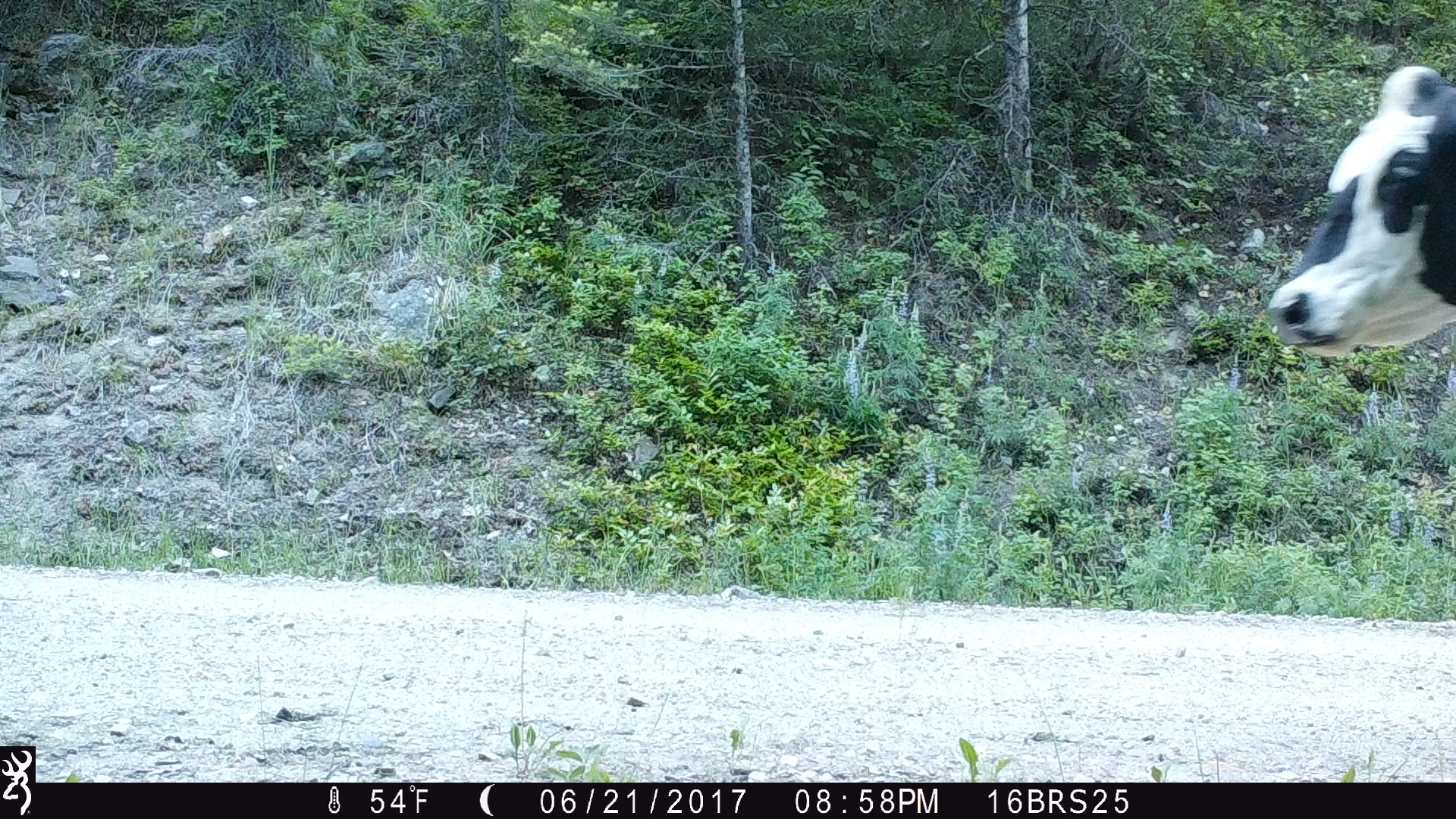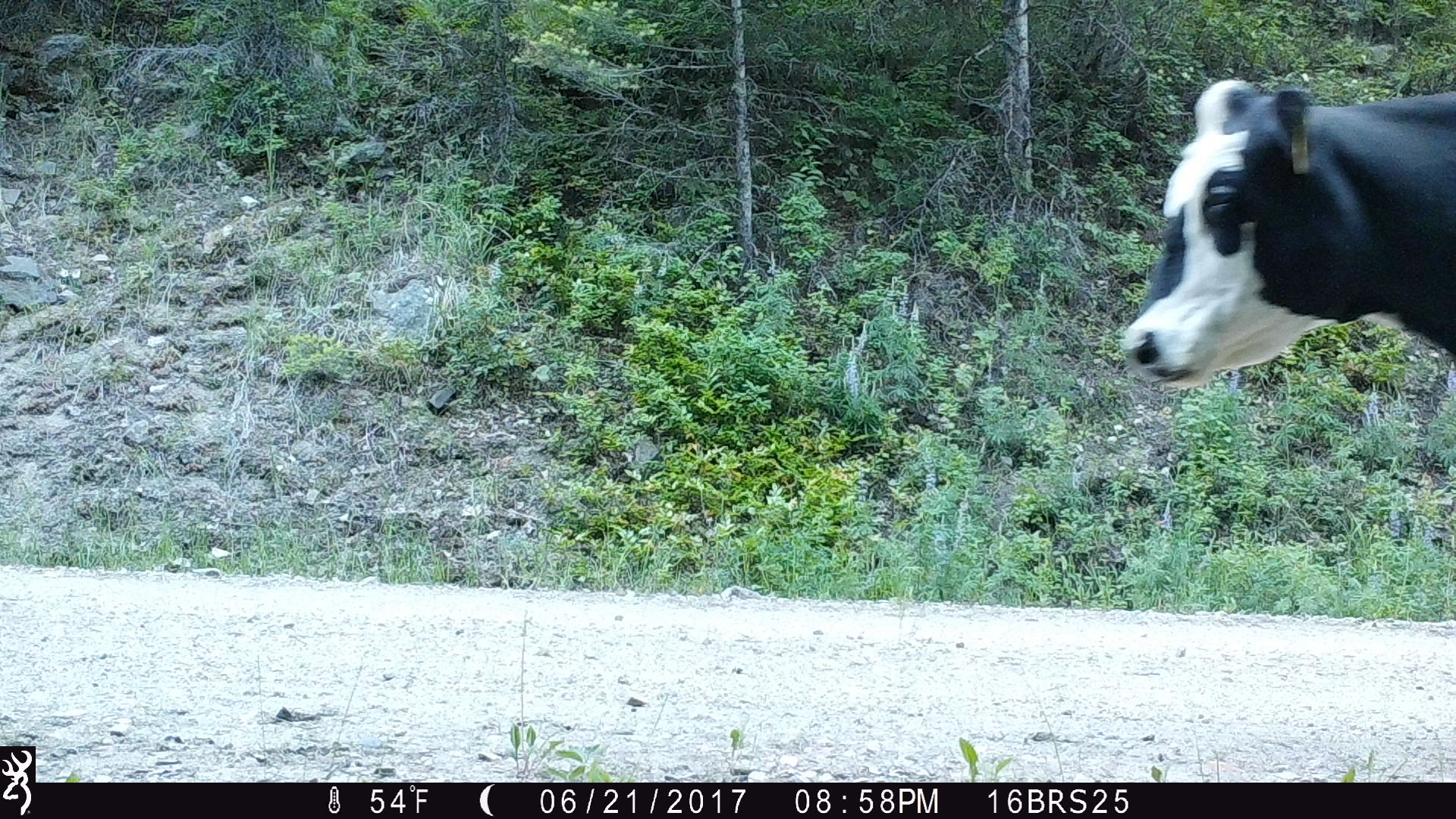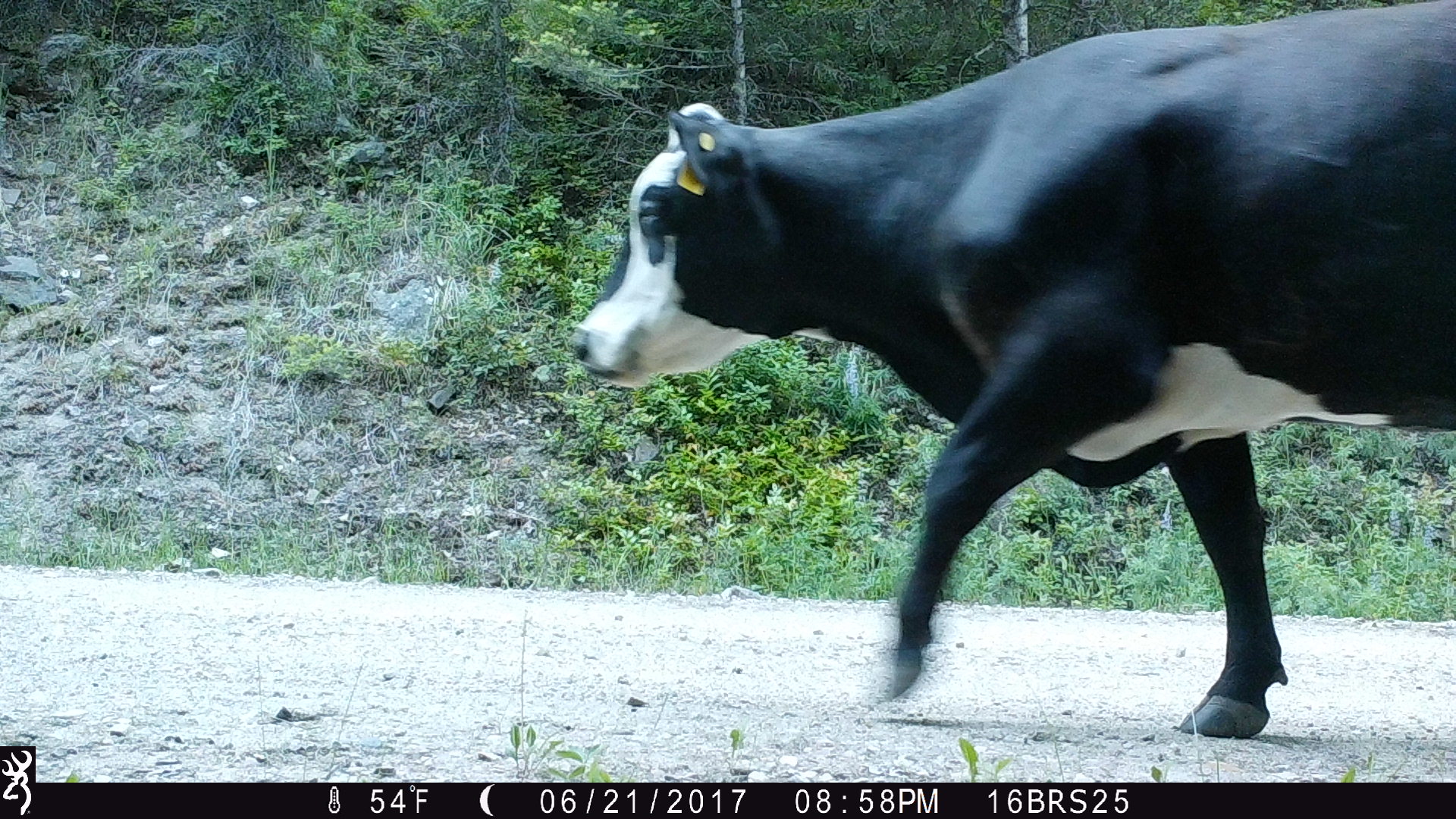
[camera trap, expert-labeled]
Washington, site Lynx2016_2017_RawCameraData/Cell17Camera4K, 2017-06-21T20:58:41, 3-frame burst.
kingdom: Animalia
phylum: Chordata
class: Mammalia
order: Artiodactyla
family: Bovidae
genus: Bos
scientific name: Bos taurus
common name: domestic cattle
Domestic cattle (Bos taurus). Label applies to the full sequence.